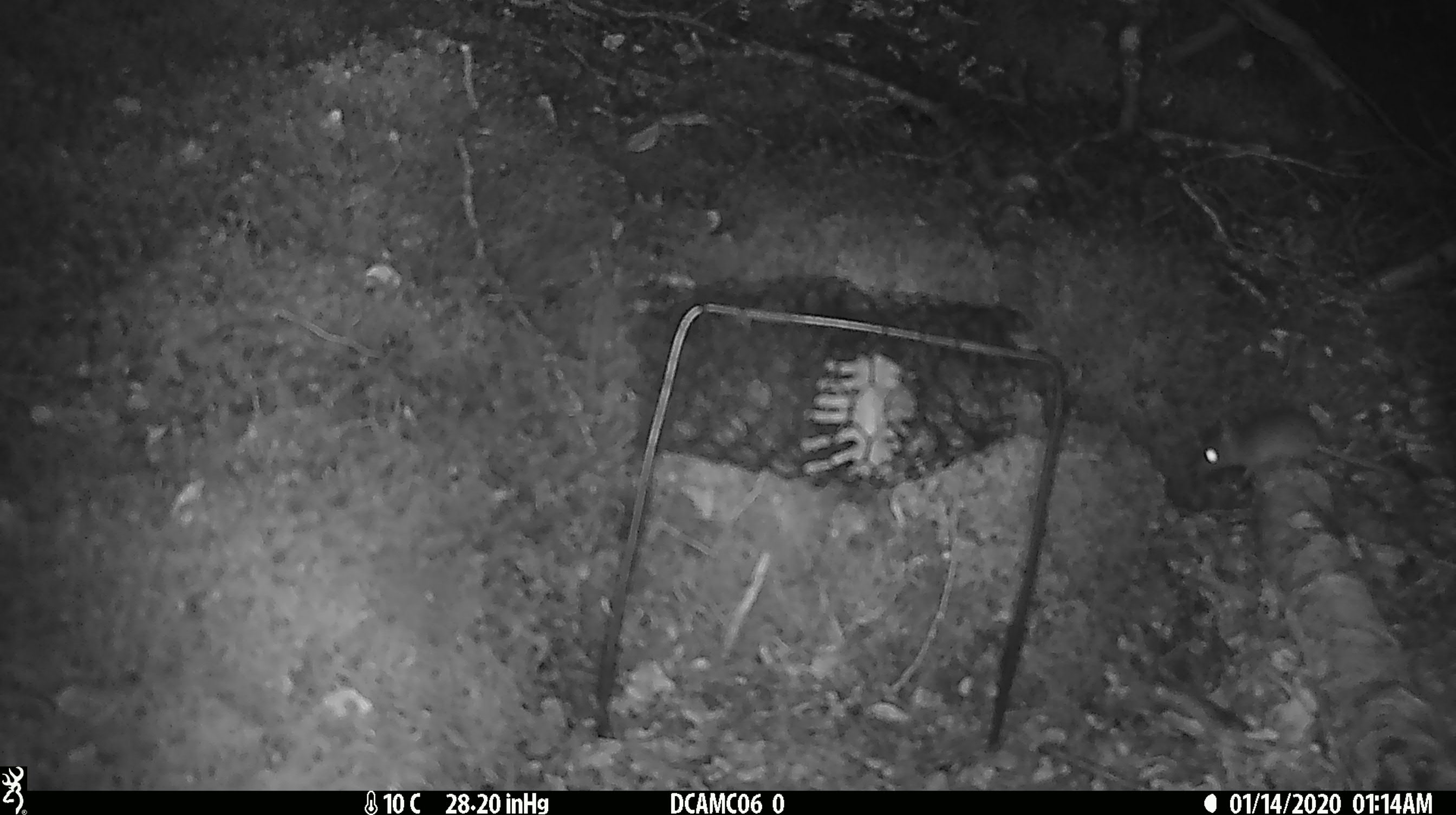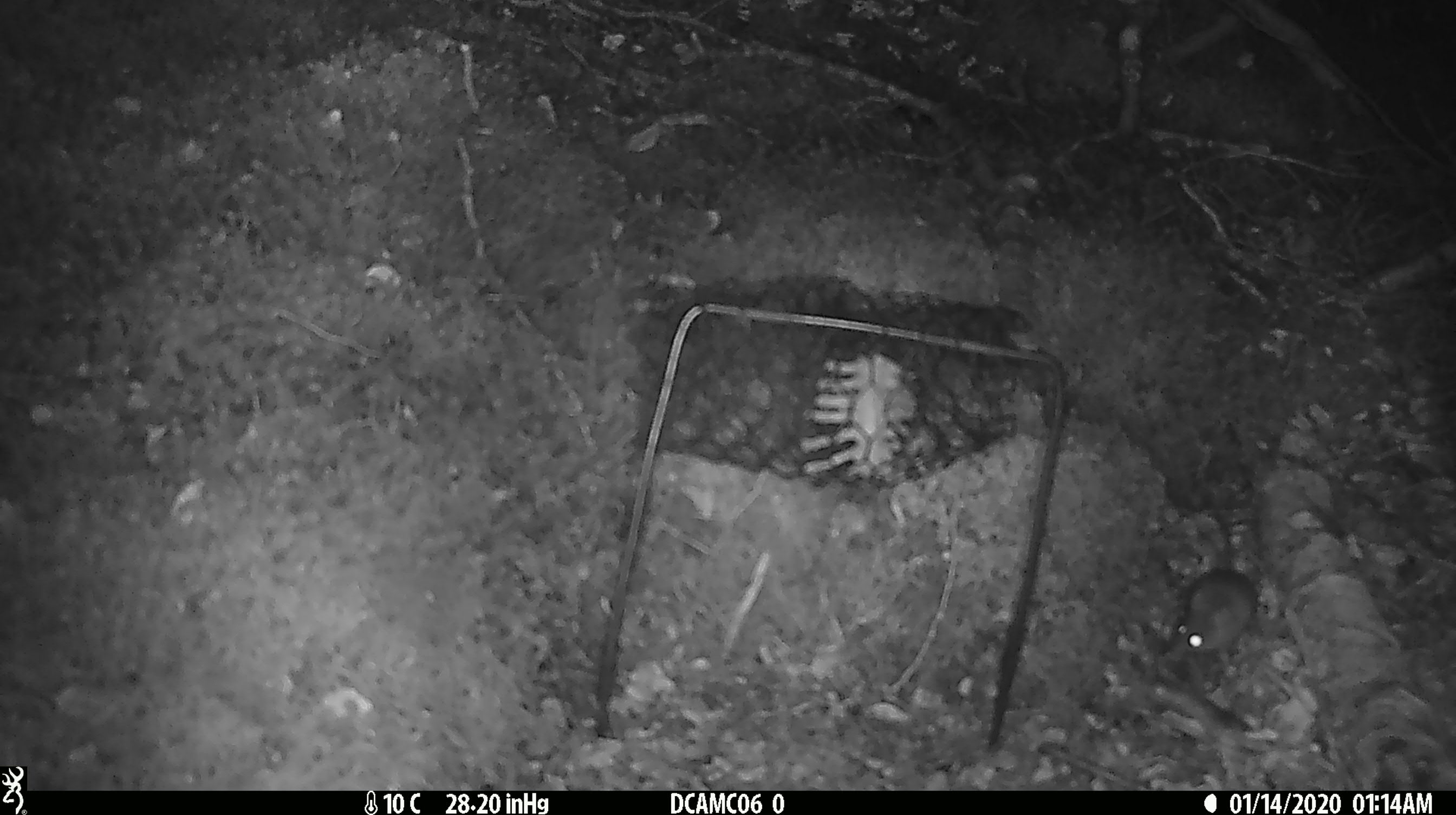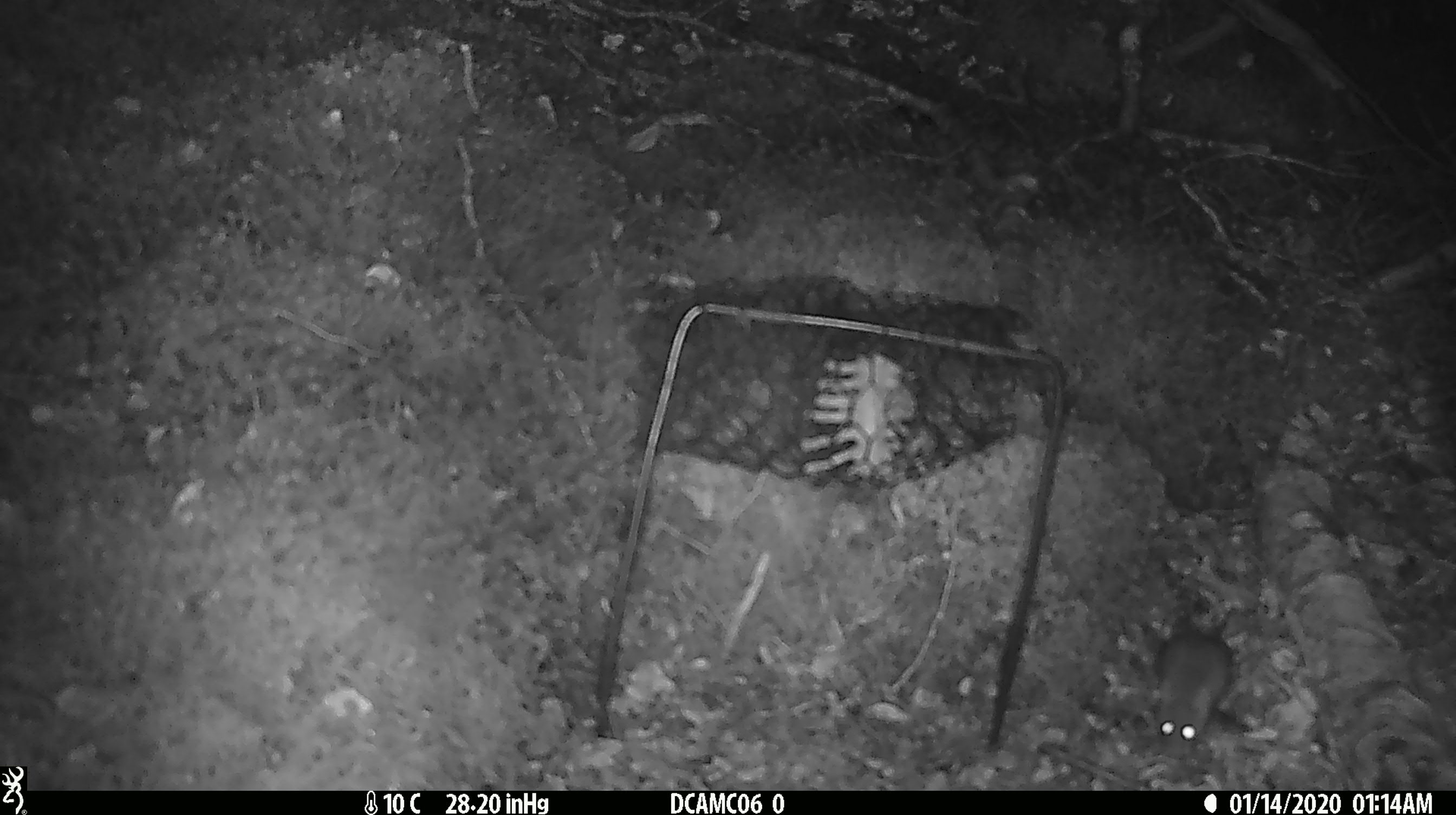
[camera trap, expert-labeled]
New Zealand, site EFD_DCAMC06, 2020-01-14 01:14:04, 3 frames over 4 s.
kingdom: Animalia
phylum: Chordata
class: Mammalia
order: Rodentia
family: Muridae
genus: Mus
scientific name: Mus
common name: mouse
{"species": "mouse (Mus)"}